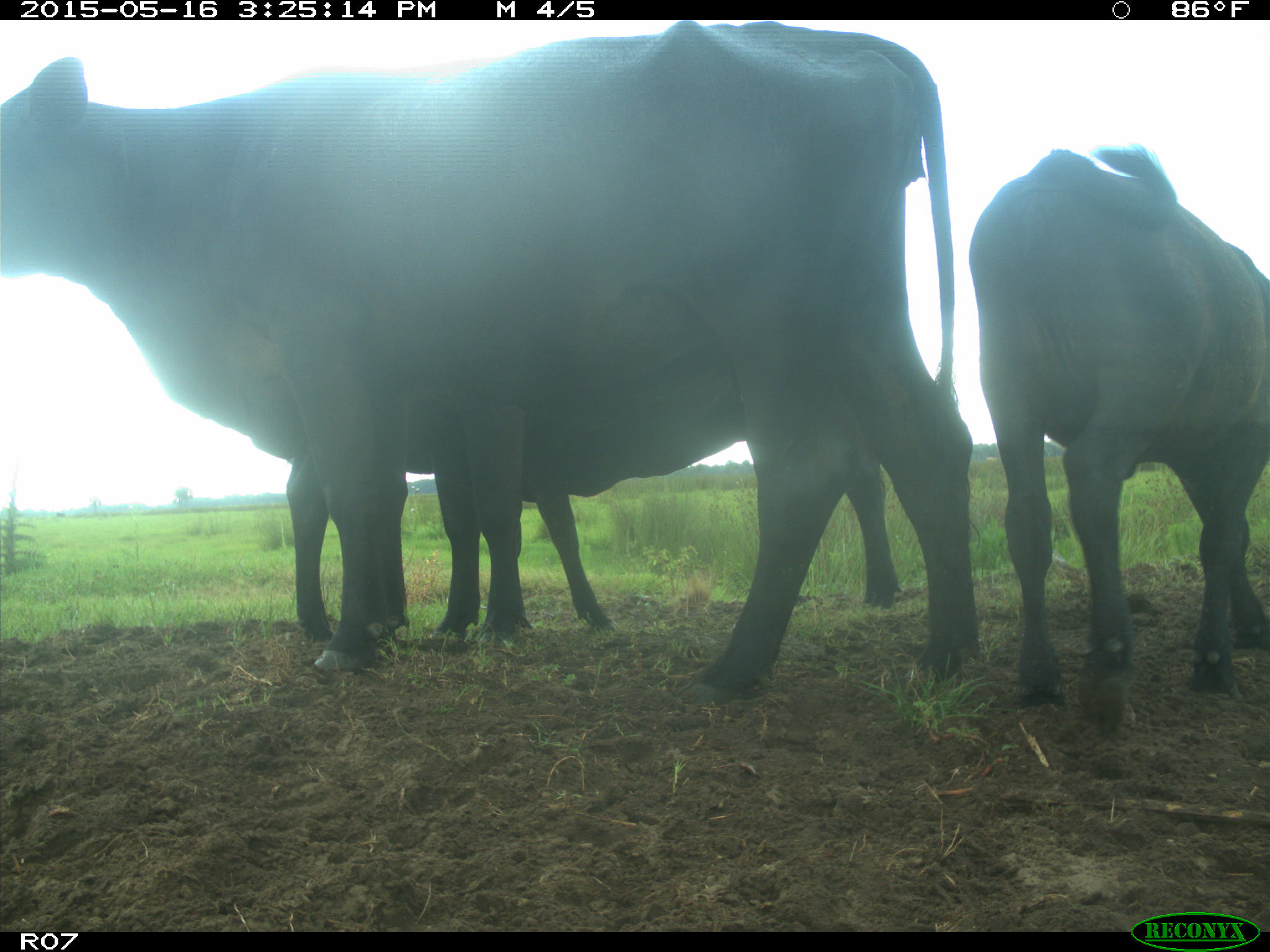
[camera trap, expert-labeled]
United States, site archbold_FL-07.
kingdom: Animalia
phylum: Chordata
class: Mammalia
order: Artiodactyla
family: Bovidae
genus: Bos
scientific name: Bos taurus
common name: domestic cow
Bos taurus (domestic cow).